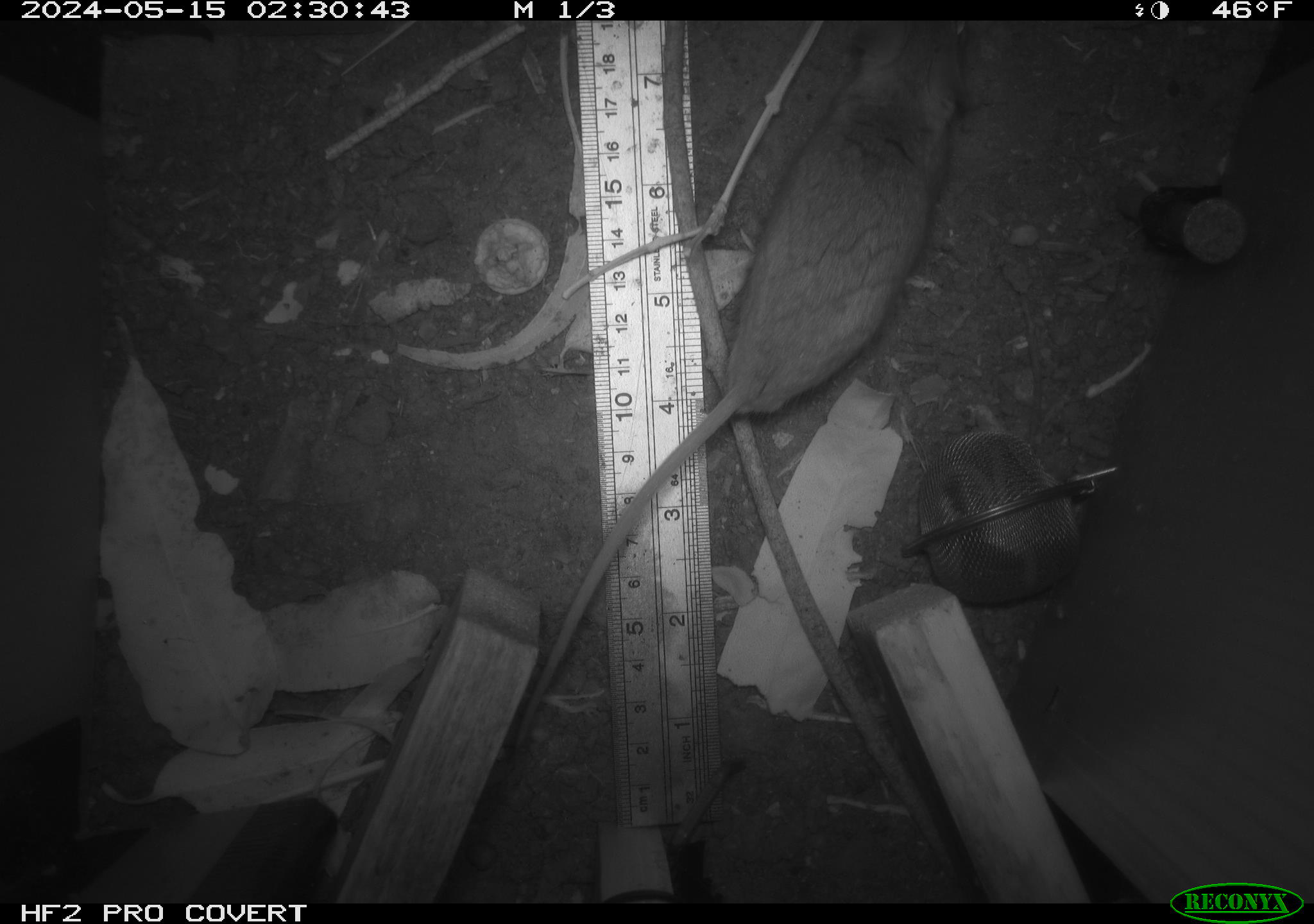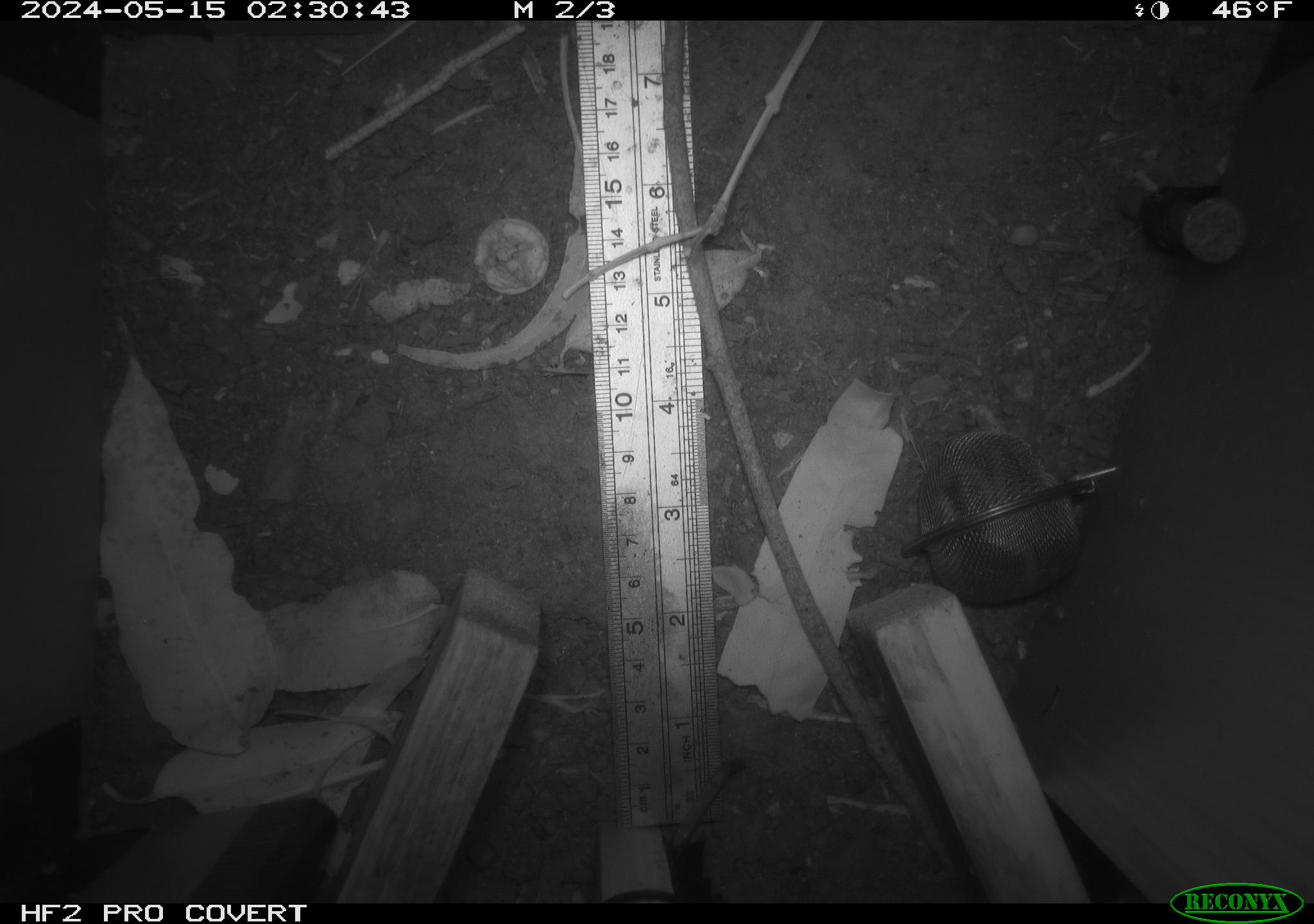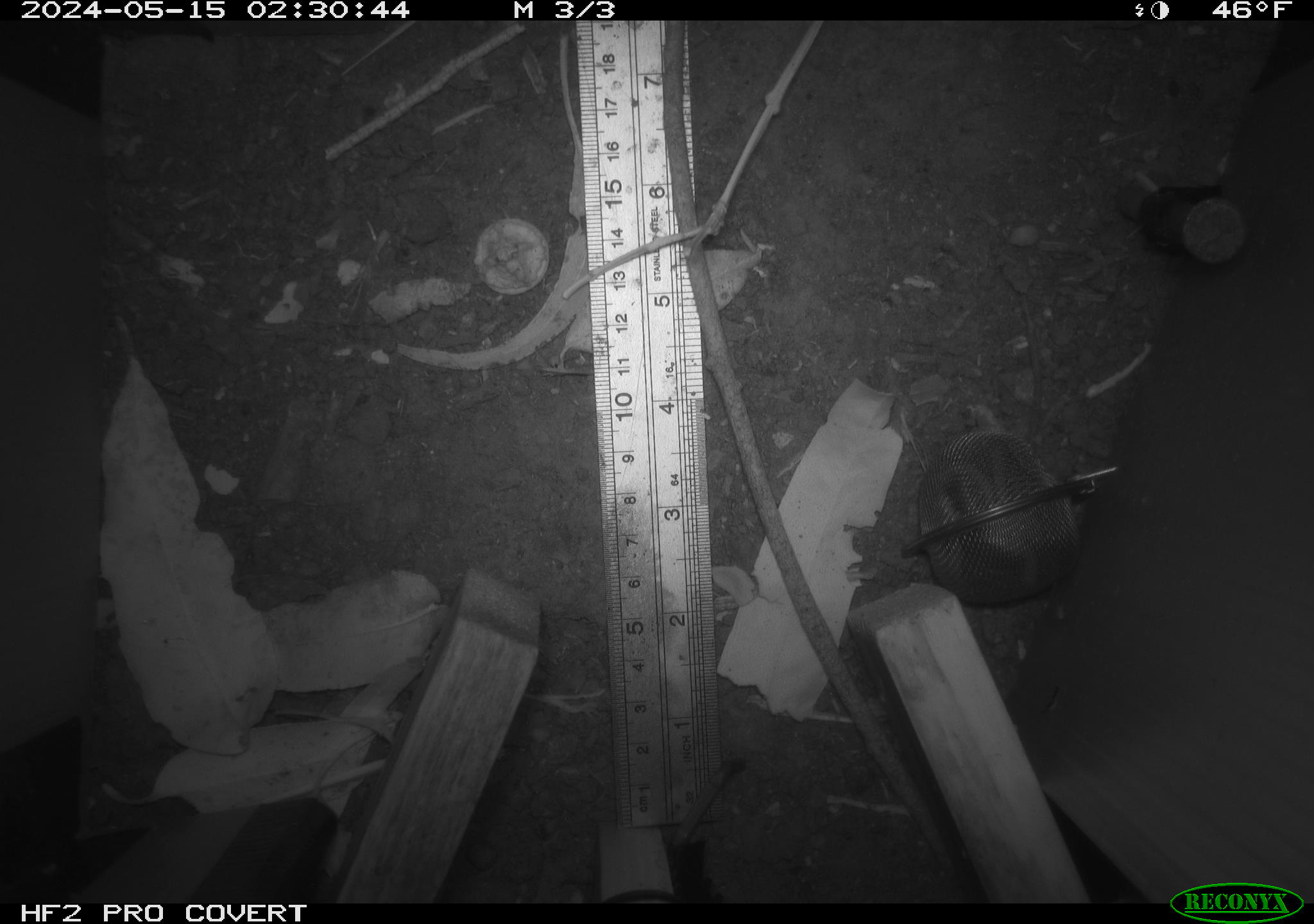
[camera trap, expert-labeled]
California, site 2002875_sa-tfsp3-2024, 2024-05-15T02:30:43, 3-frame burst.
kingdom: Animalia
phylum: Chordata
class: Mammalia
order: Rodentia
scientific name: Rodentia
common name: rodent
Rodent (Rodentia).